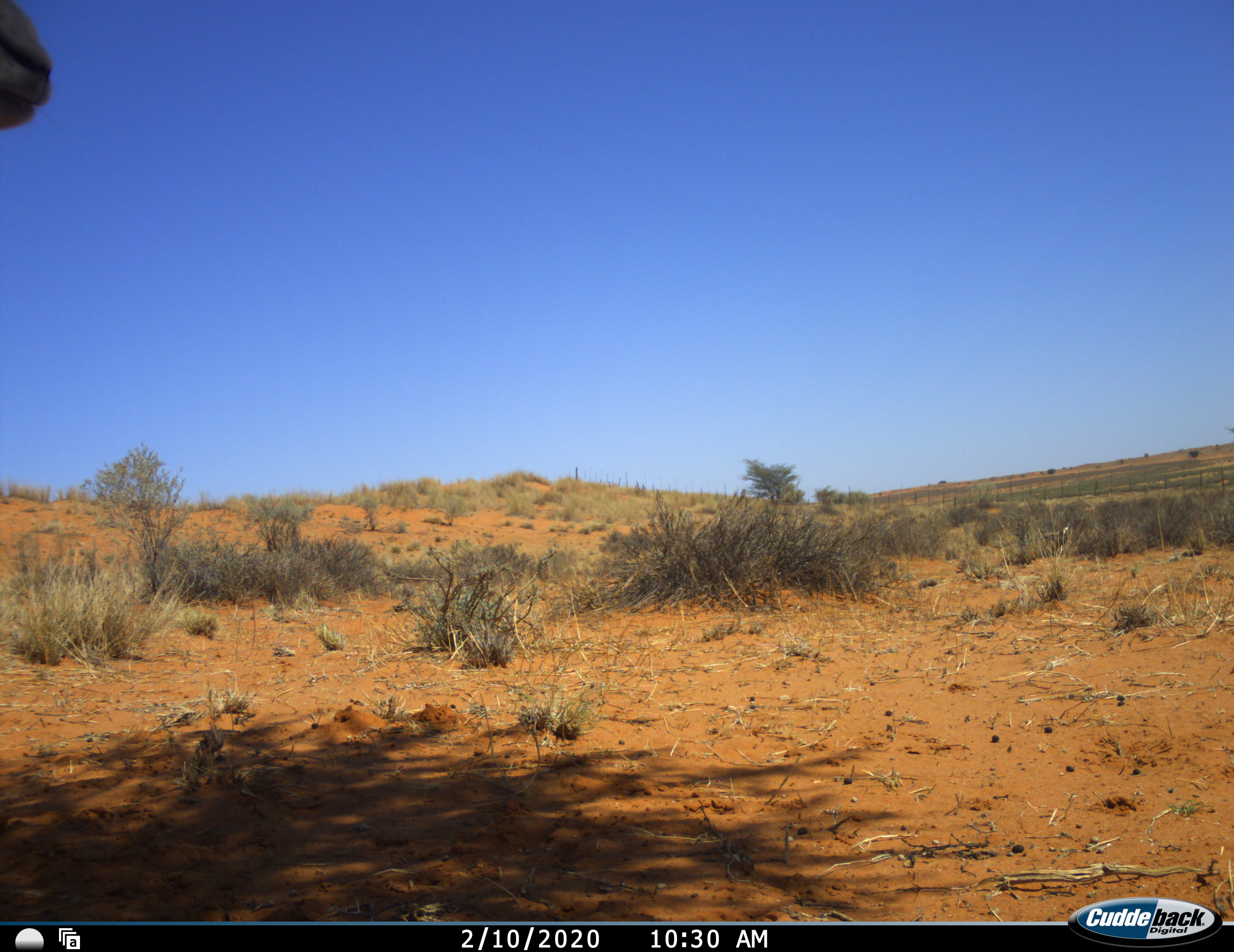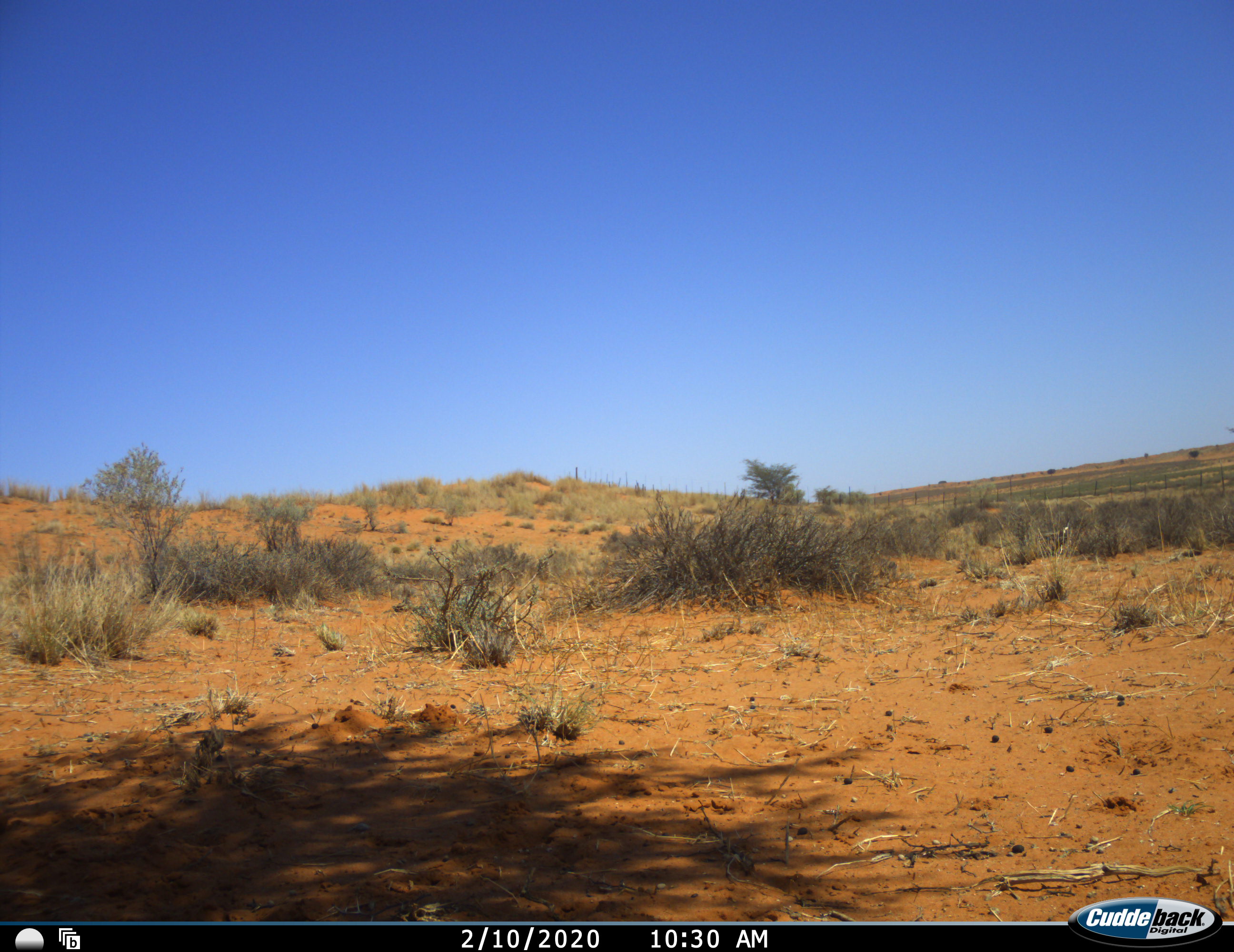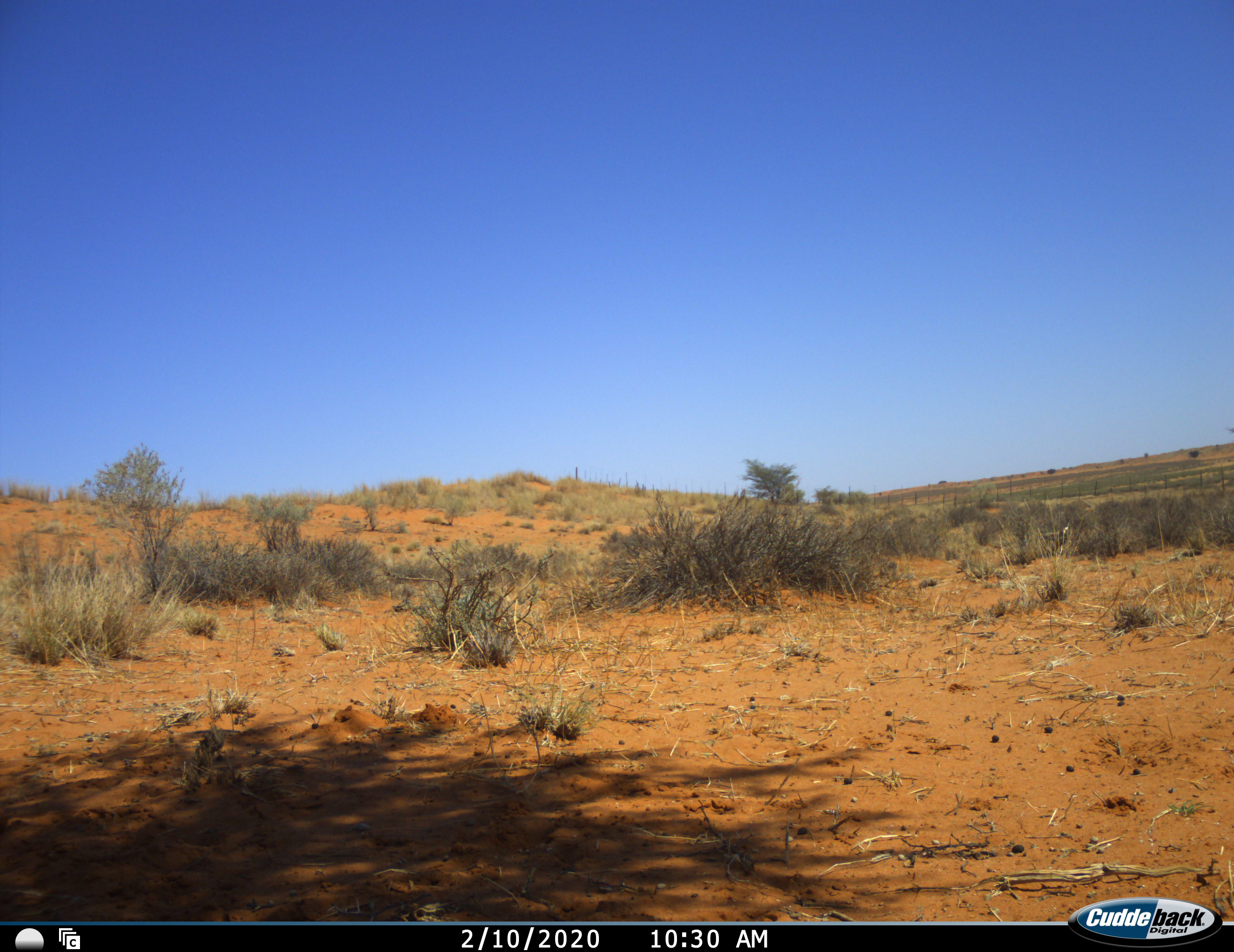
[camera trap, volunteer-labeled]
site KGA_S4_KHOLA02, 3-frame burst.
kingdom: Animalia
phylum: Chordata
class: Mammalia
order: Artiodactyla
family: Bovidae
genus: Antidorcas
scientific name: Antidorcas marsupialis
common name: springbok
Springbok (Antidorcas marsupialis), count 1. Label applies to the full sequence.